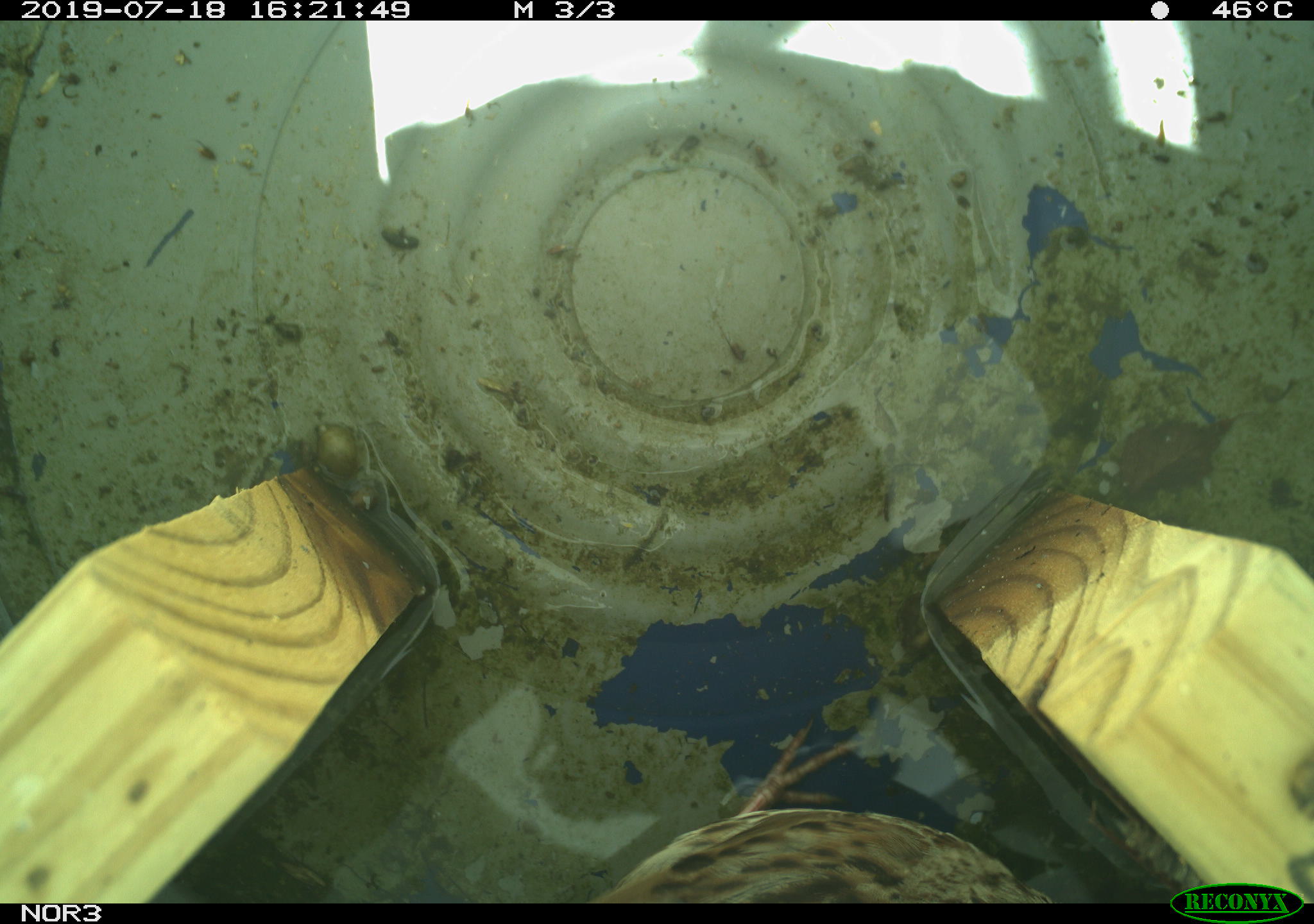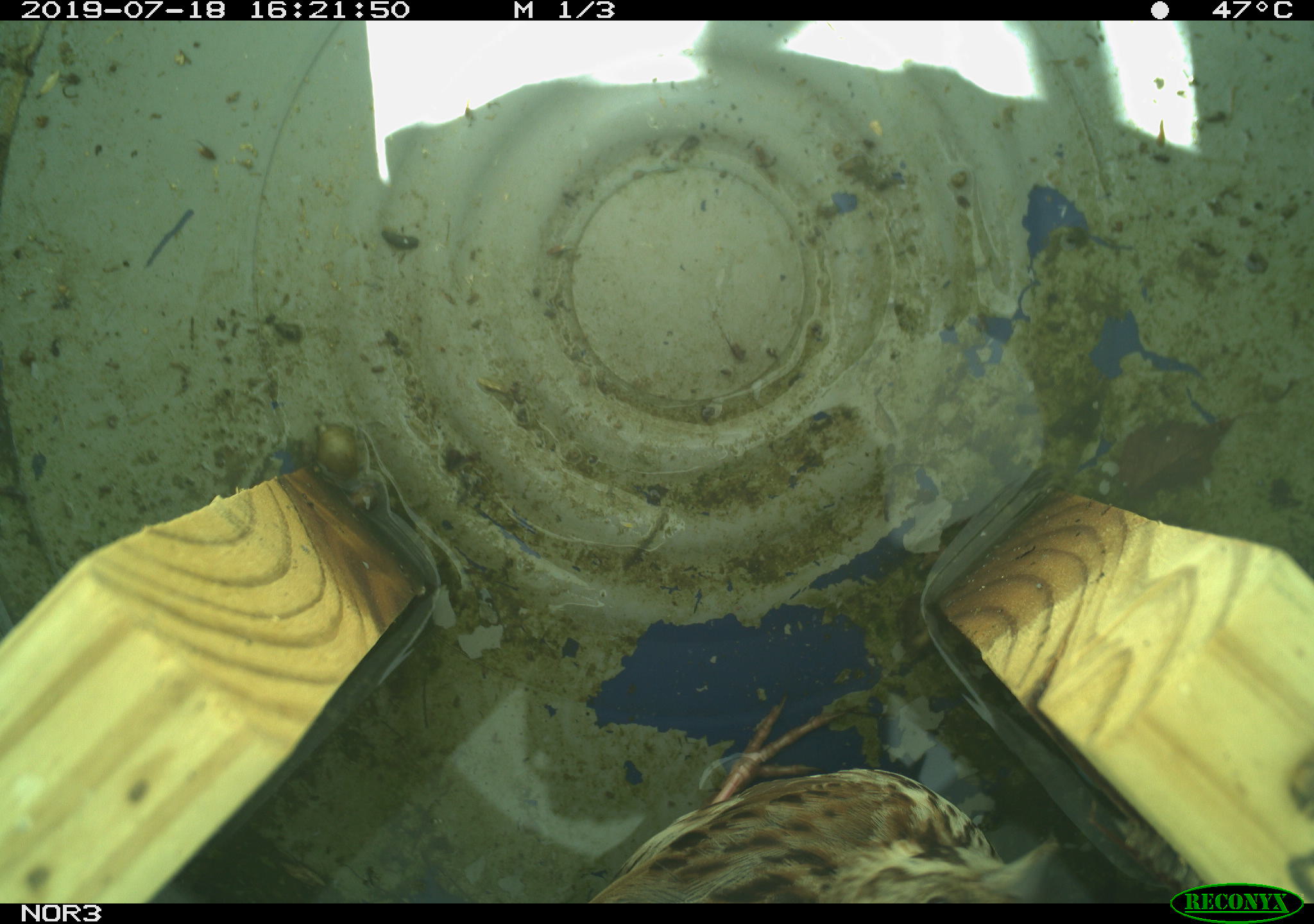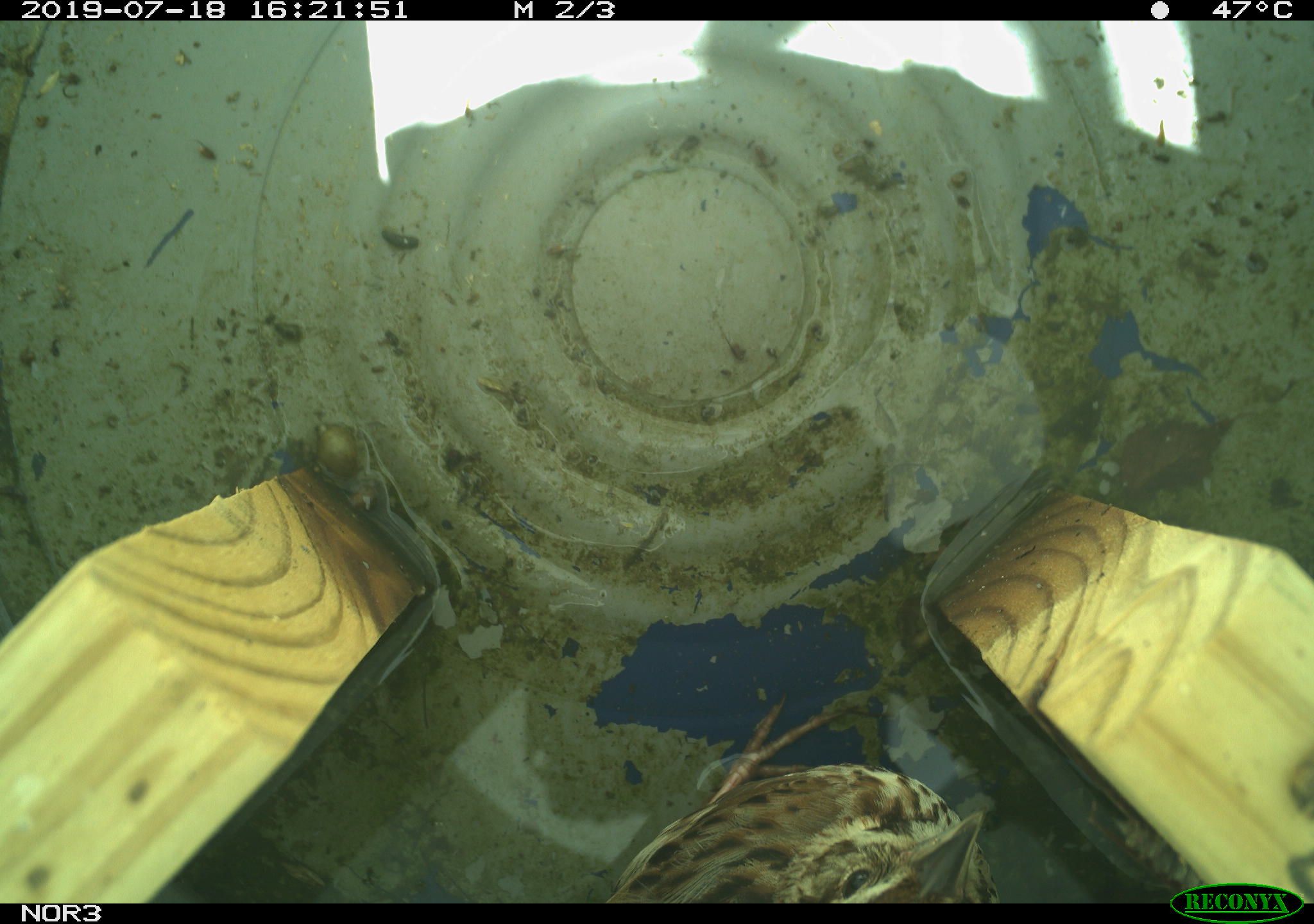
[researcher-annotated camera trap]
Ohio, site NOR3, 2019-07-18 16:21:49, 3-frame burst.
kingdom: Animalia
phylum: Chordata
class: Aves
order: Passeriformes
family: Passerellidae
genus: Melospiza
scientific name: Melospiza melodia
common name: song sparrow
Song sparrow (Melospiza melodia).